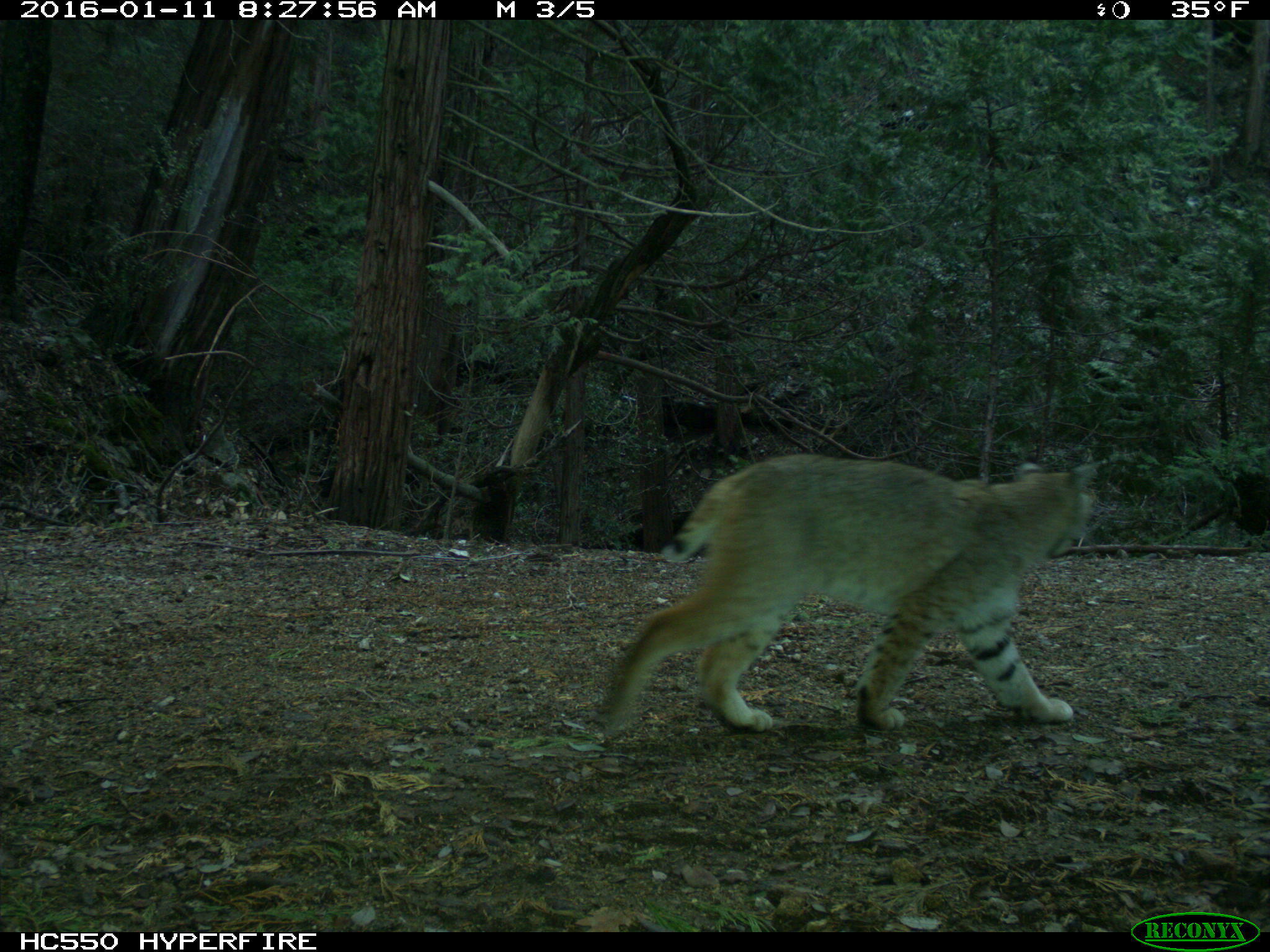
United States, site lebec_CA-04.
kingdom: Animalia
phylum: Chordata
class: Mammalia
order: Carnivora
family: Felidae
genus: Lynx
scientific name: Lynx rufus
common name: bobcat